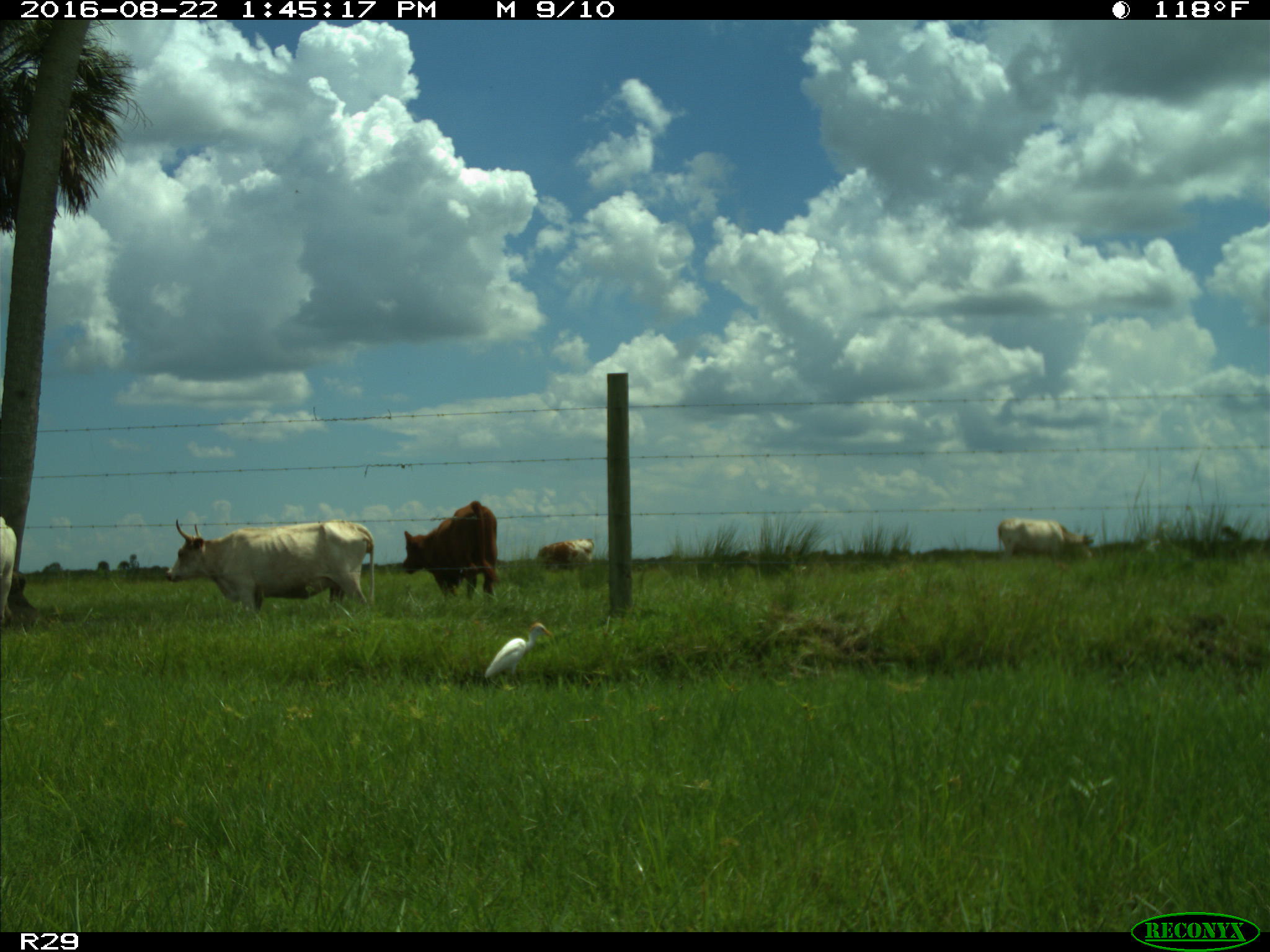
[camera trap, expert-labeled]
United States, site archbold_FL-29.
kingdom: Animalia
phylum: Chordata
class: Mammalia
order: Artiodactyla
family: Bovidae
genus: Bos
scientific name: Bos taurus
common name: domestic cow